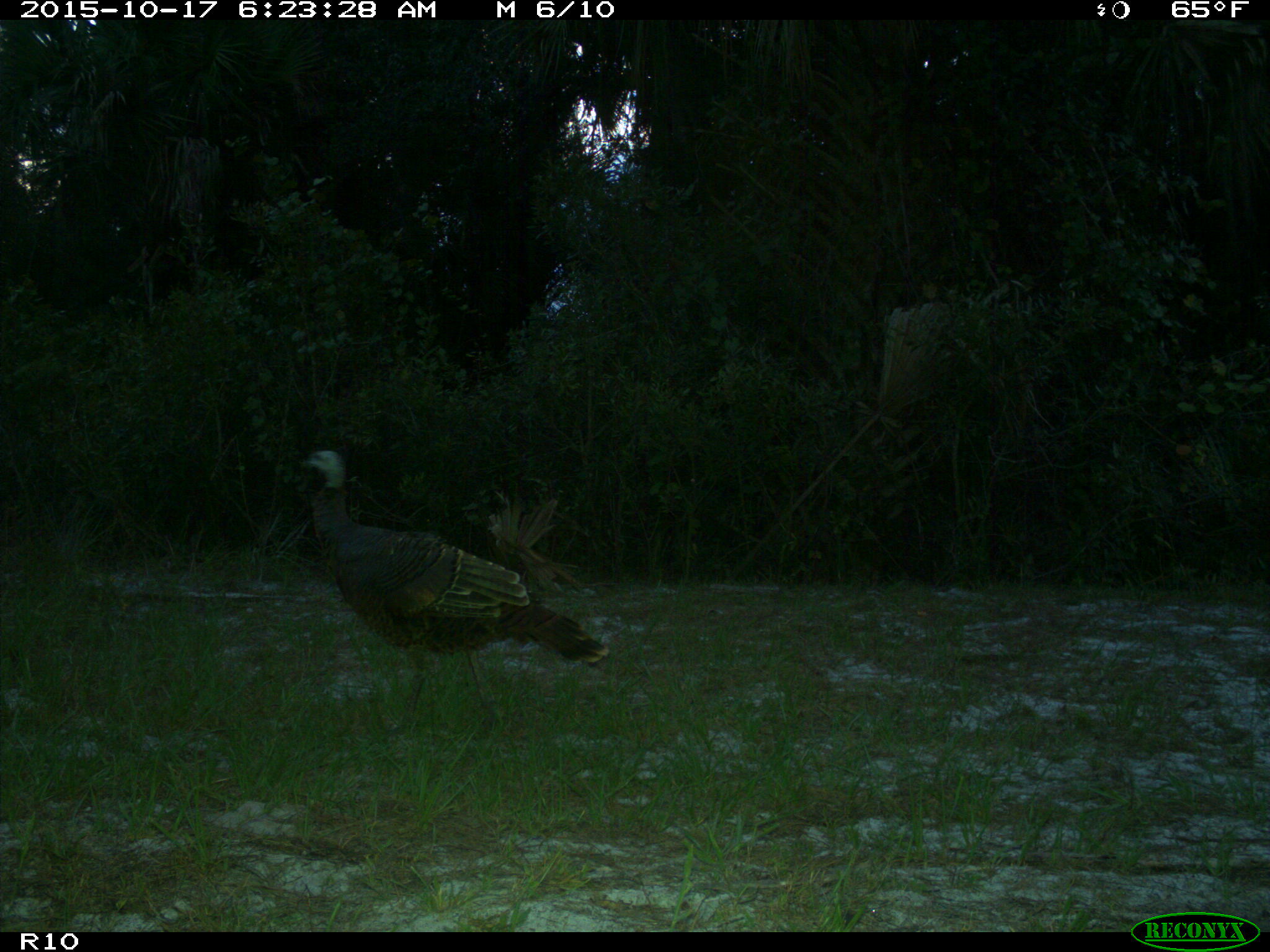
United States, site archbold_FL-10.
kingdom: Animalia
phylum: Chordata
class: Aves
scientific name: Aves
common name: birds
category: unidentified bird